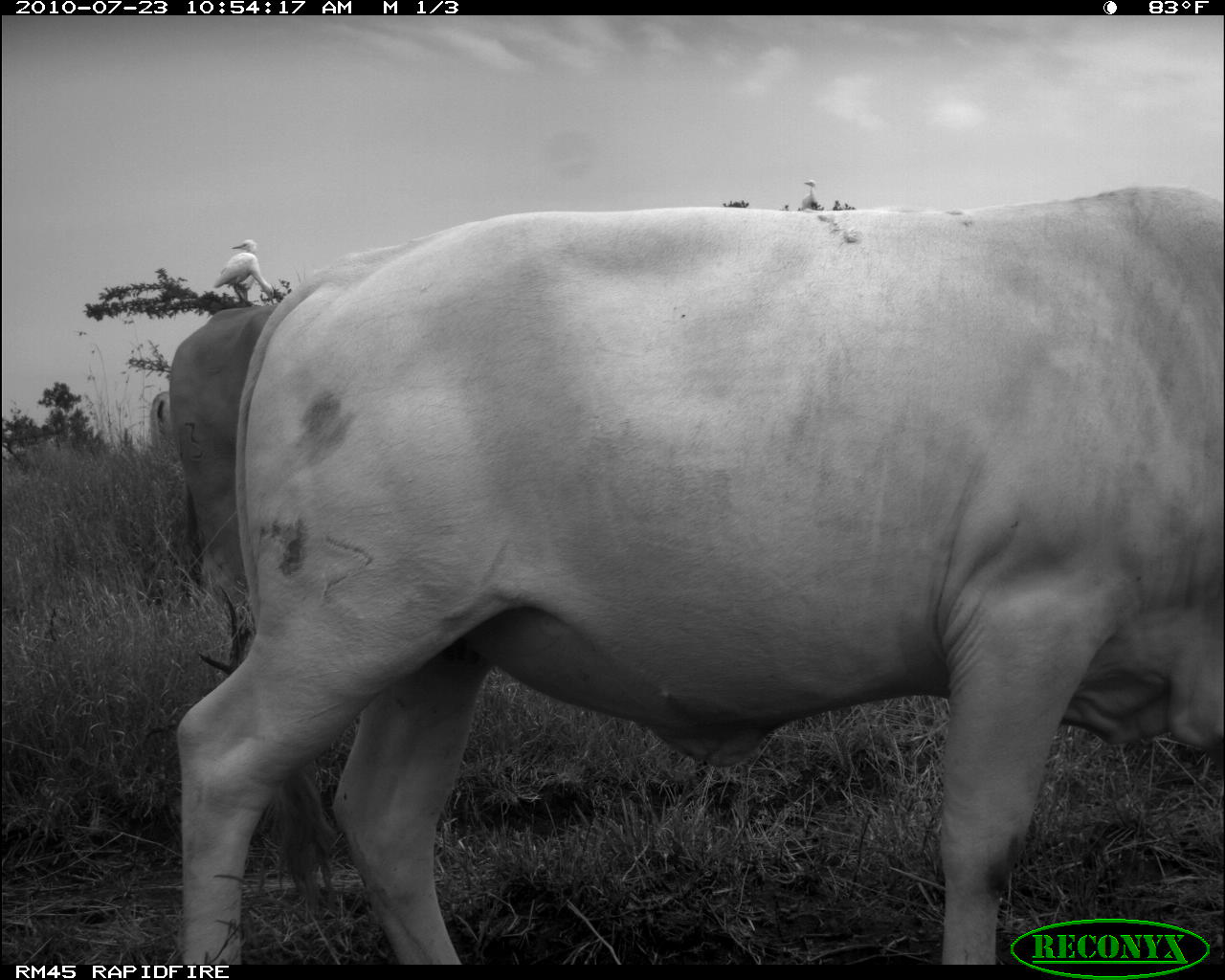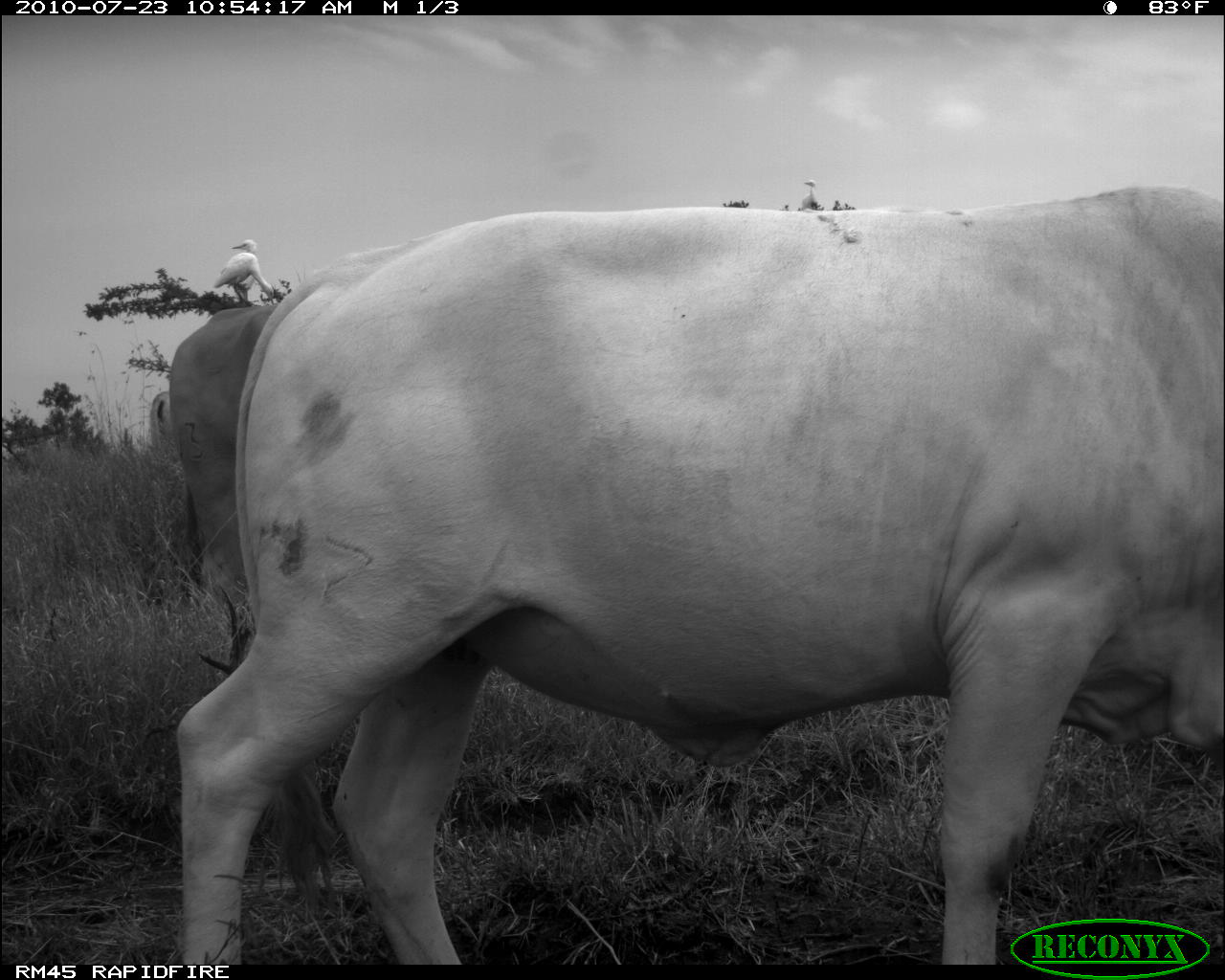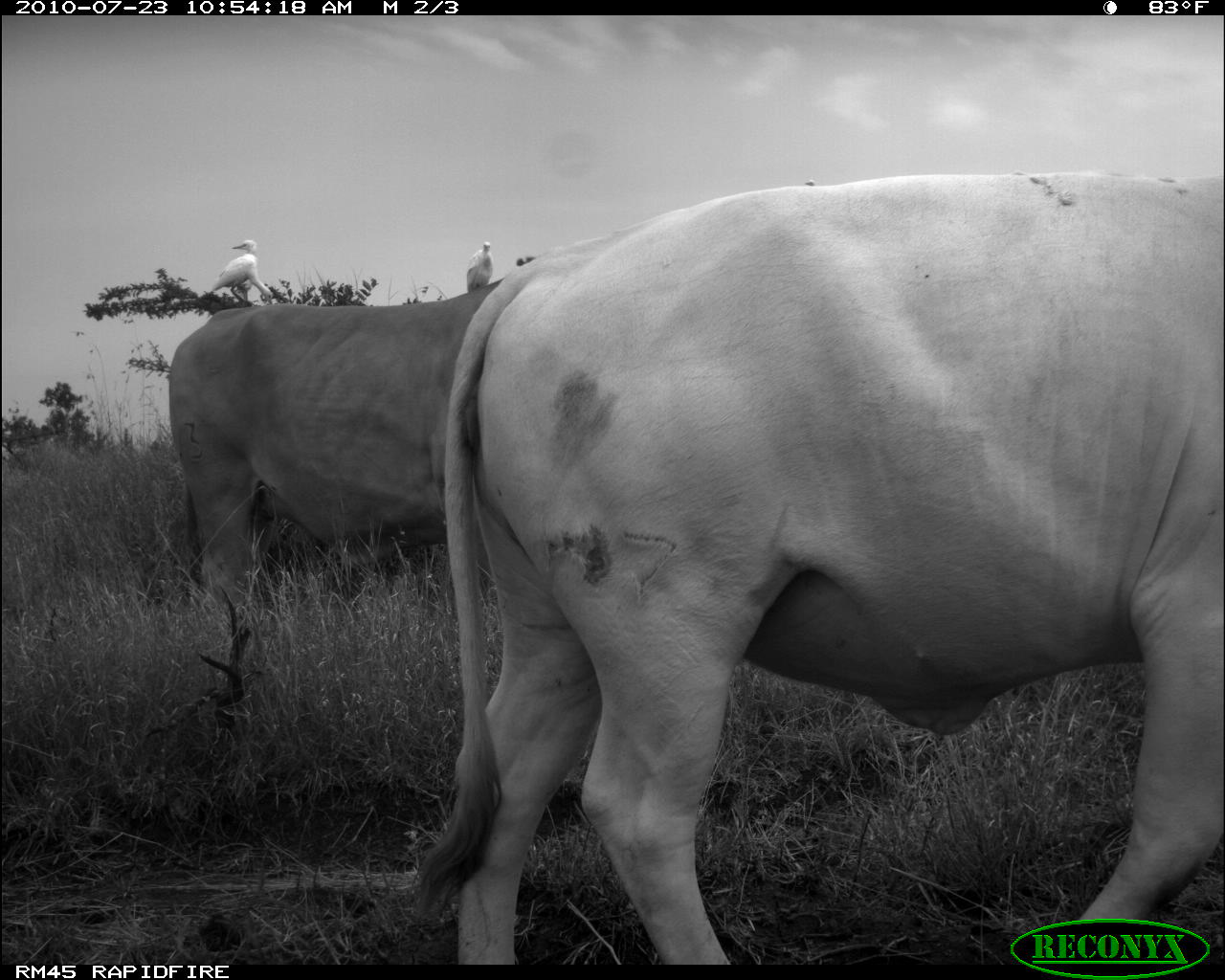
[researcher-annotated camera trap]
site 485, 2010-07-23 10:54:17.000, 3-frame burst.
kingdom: Animalia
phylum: Chordata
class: Aves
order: Pelecaniformes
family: Ardeidae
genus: Bubulcus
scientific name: Bubulcus ibis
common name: cattle egret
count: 2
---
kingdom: Animalia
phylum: Chordata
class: Mammalia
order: Artiodactyla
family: Bovidae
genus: Bos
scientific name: Bos taurus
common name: domestic cattle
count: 3